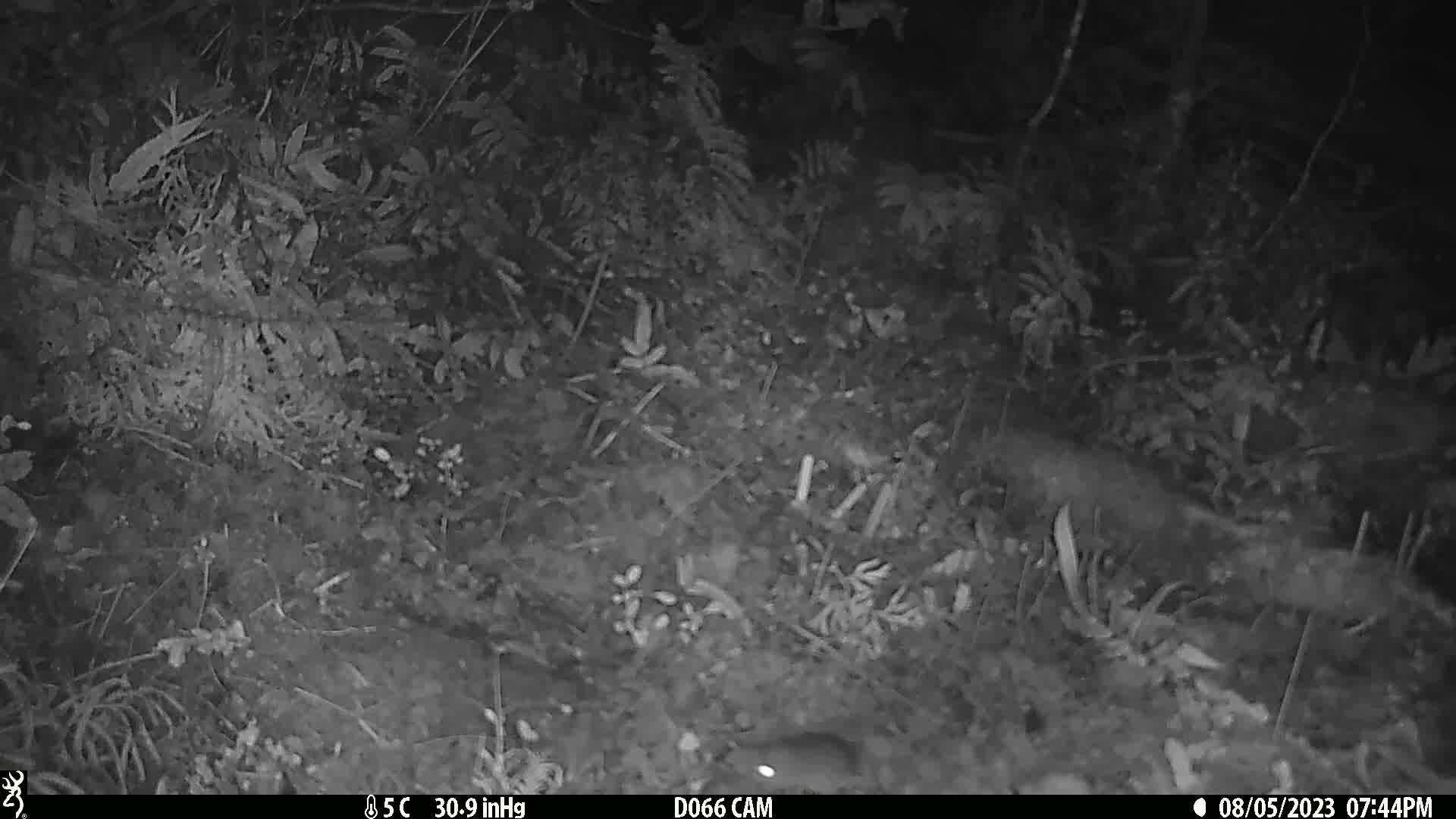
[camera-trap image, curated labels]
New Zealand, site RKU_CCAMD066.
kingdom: Animalia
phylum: Chordata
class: Mammalia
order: Rodentia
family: Muridae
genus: Rattus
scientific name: Rattus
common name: rat